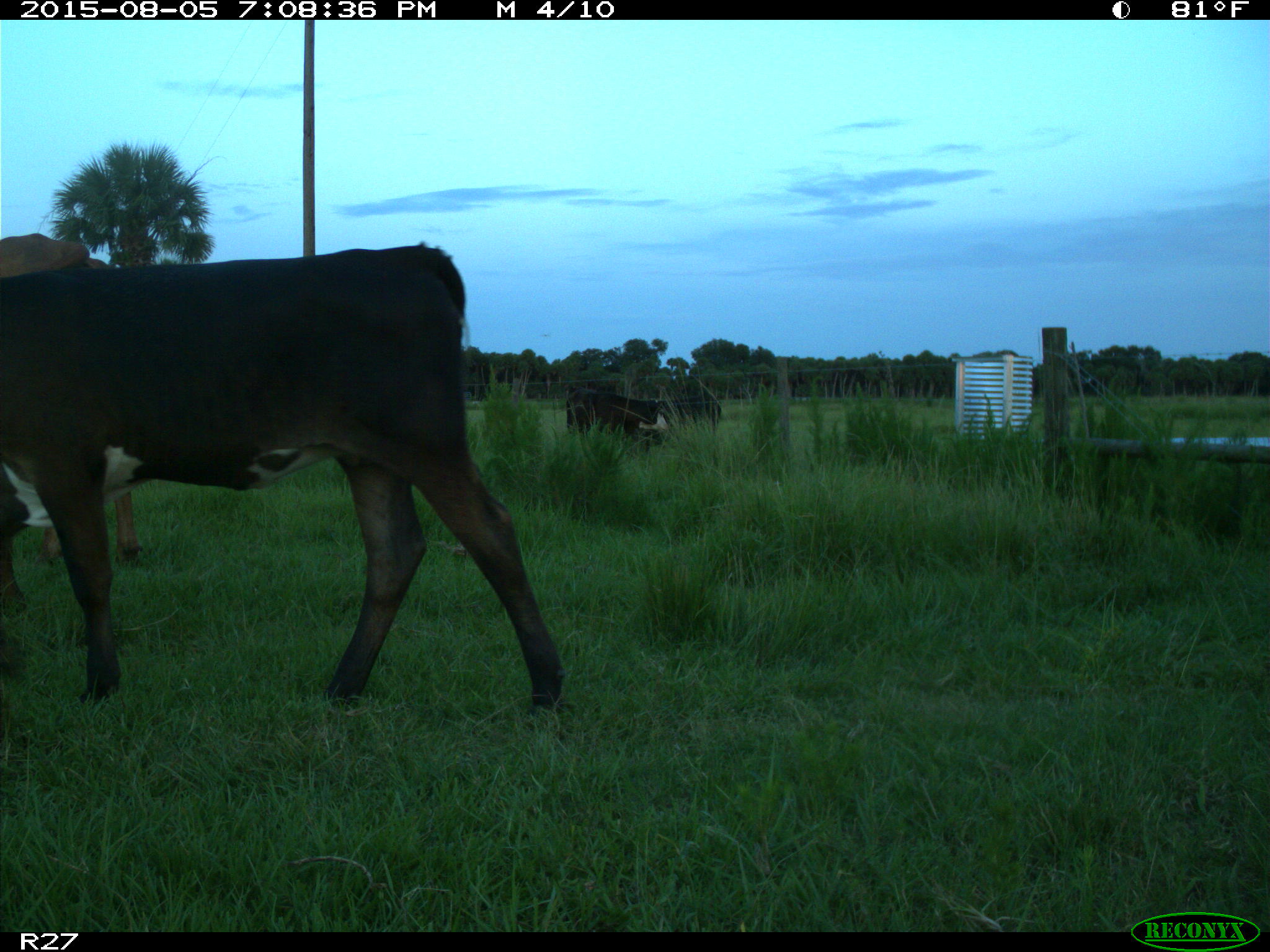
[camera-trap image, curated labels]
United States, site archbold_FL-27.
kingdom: Animalia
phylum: Chordata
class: Mammalia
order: Artiodactyla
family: Bovidae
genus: Bos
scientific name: Bos taurus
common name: domestic cow